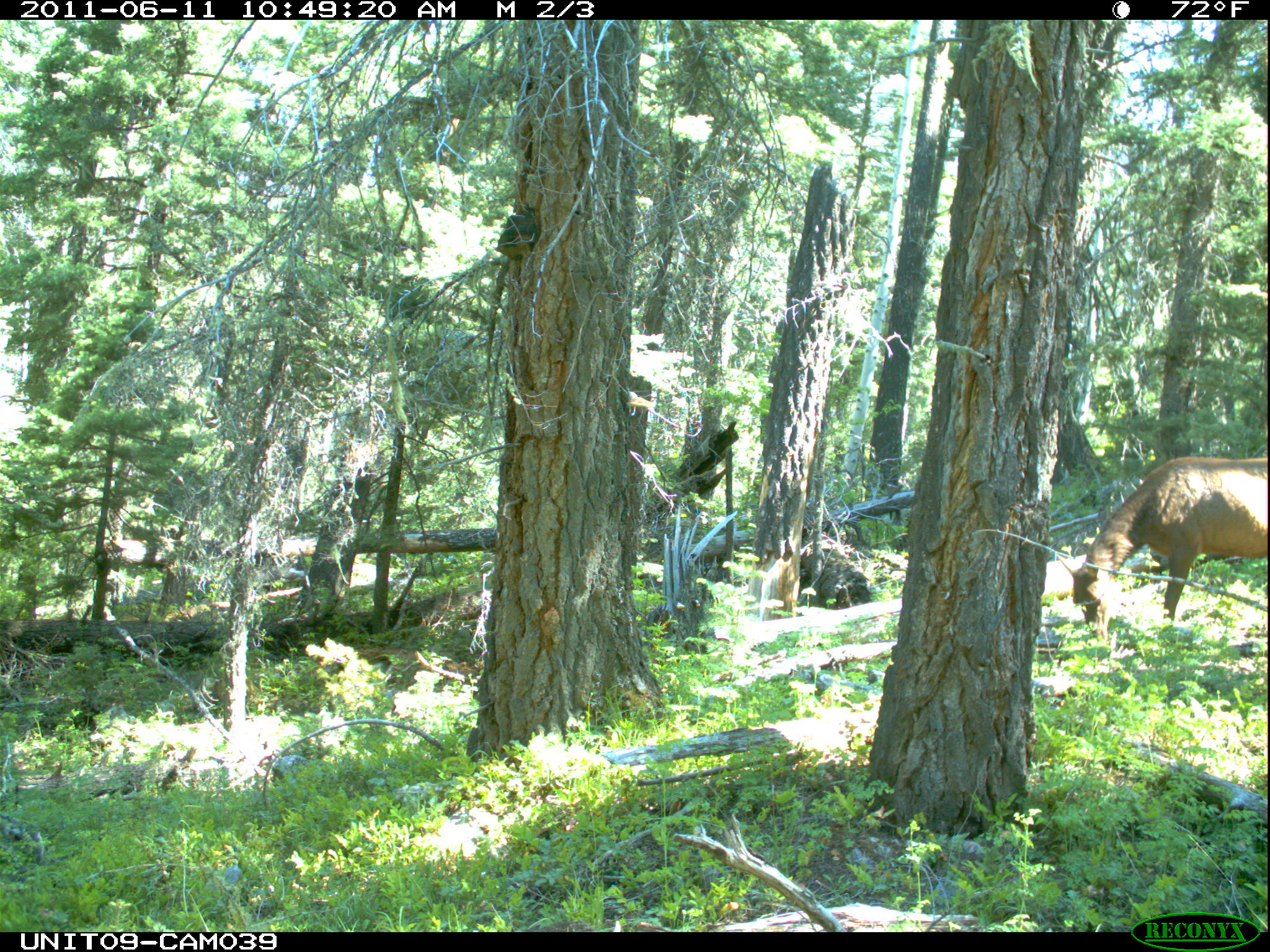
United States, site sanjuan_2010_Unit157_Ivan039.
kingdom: Animalia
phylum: Chordata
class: Mammalia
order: Artiodactyla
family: Cervidae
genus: Cervus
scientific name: Cervus elaphus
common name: red deer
Cervus elaphus (red deer).